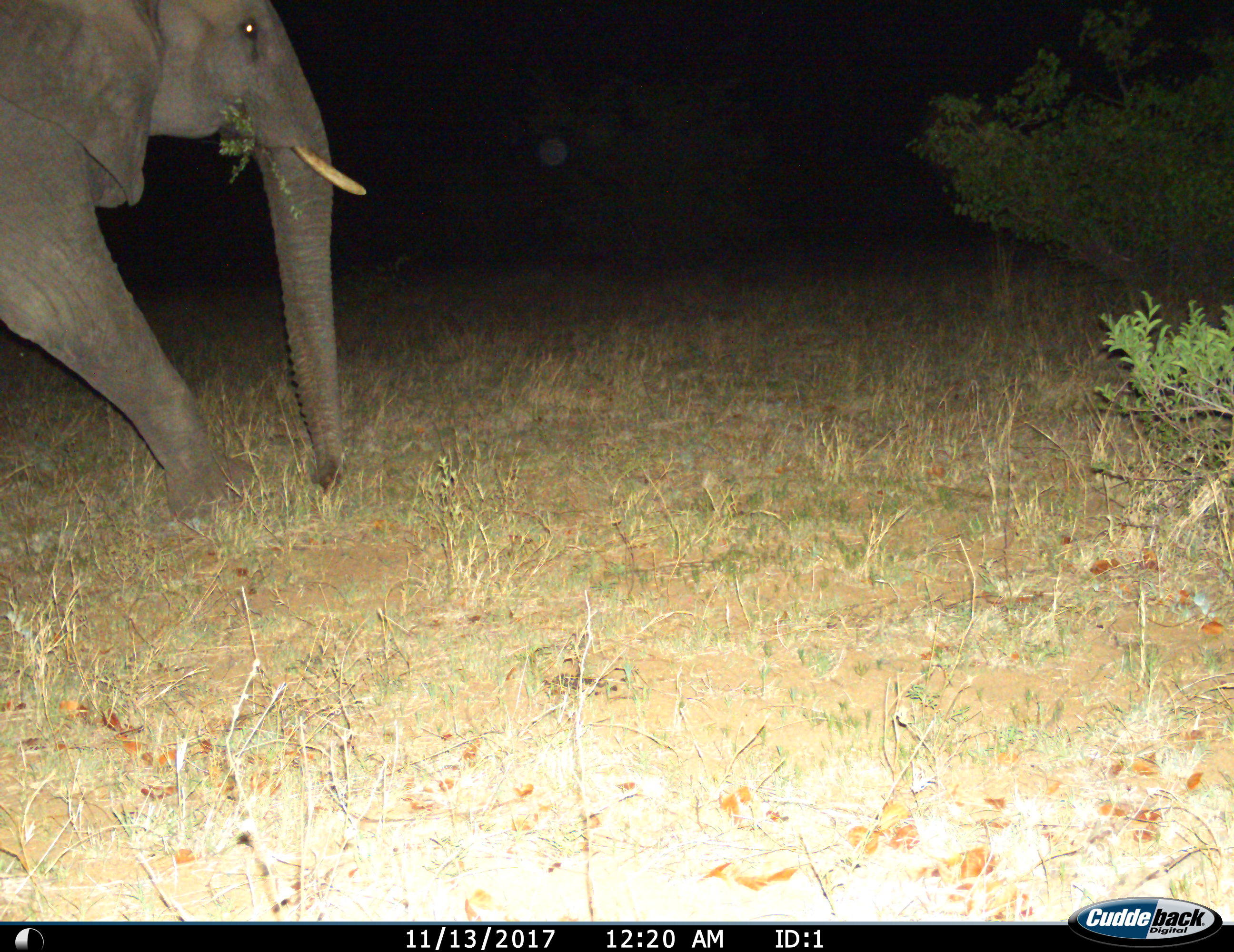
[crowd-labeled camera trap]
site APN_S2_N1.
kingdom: Animalia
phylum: Chordata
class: Mammalia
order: Proboscidea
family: Elephantidae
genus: Loxodonta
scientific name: Loxodonta africana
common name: african bush elephant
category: elephant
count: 1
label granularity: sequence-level